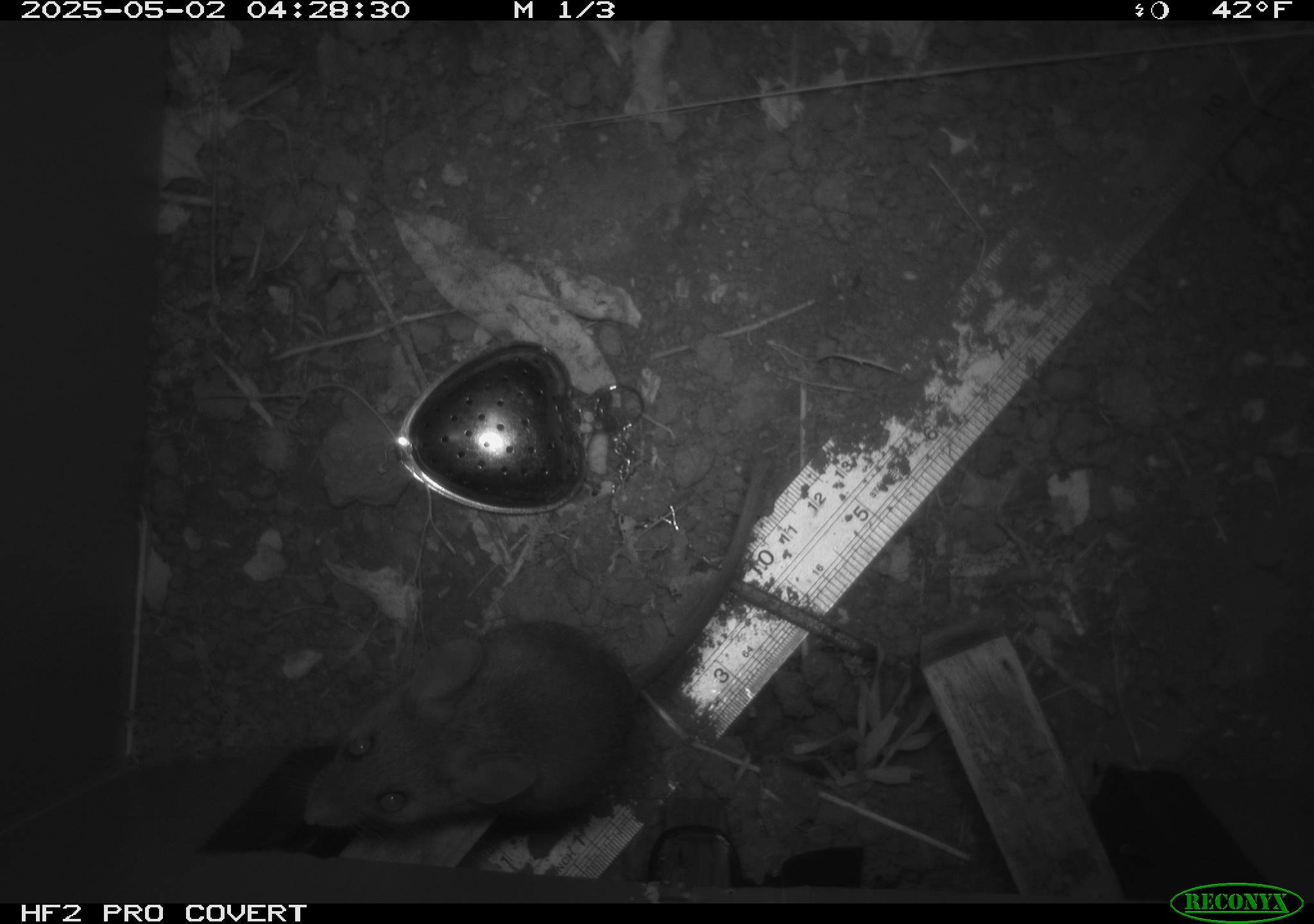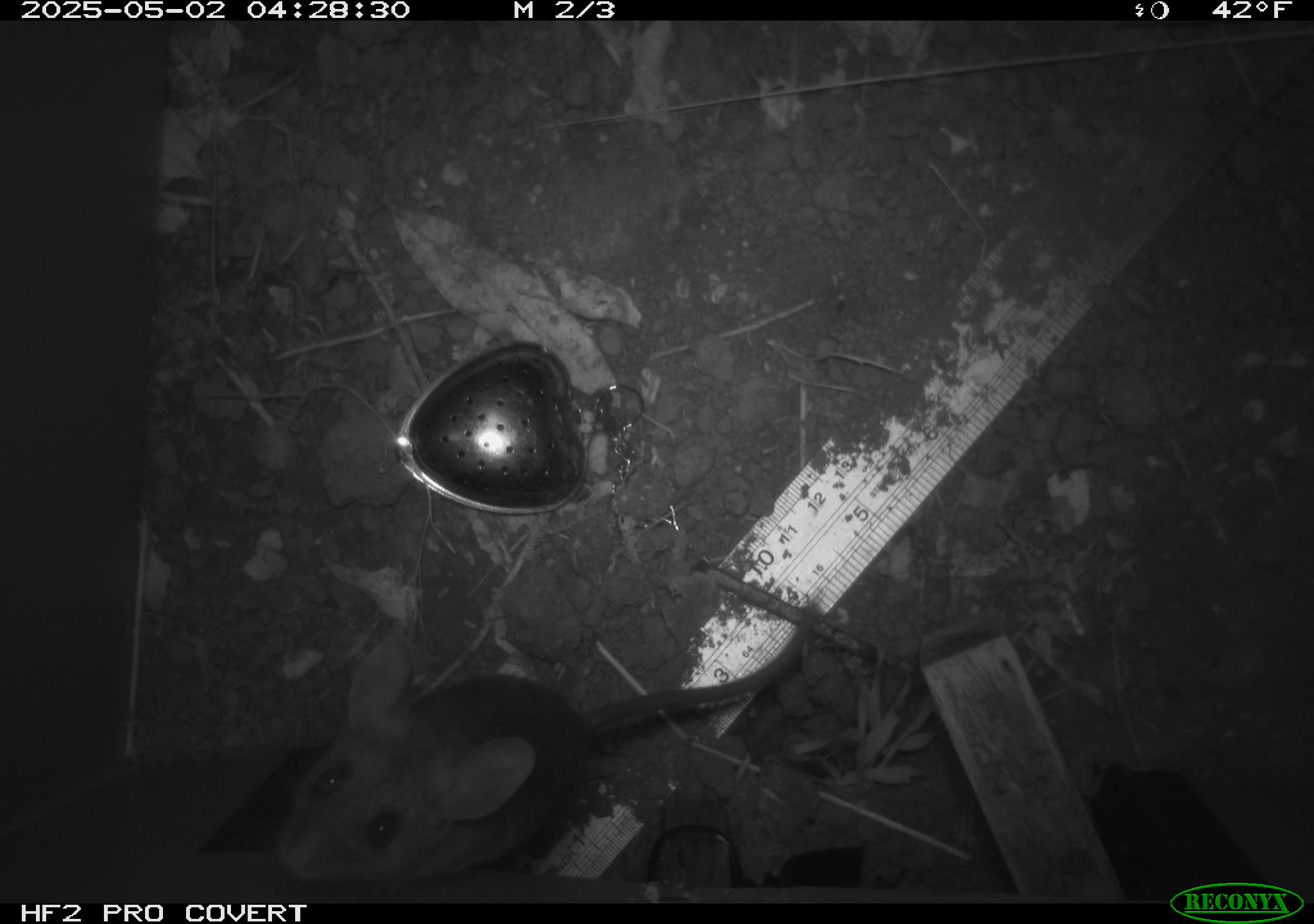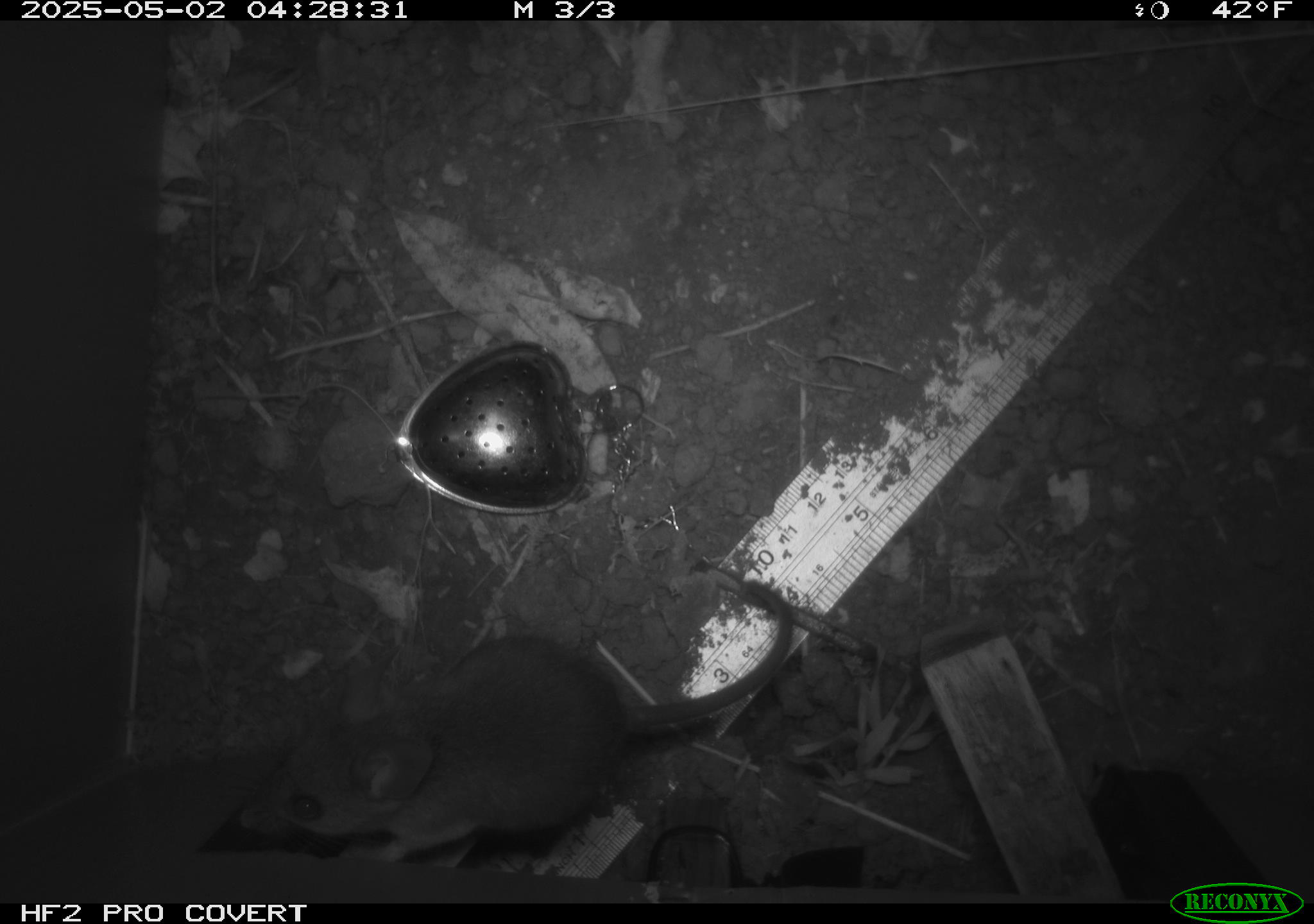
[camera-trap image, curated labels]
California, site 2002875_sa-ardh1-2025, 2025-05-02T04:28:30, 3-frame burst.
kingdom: Animalia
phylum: Chordata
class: Mammalia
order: Rodentia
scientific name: Rodentia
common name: mouse species